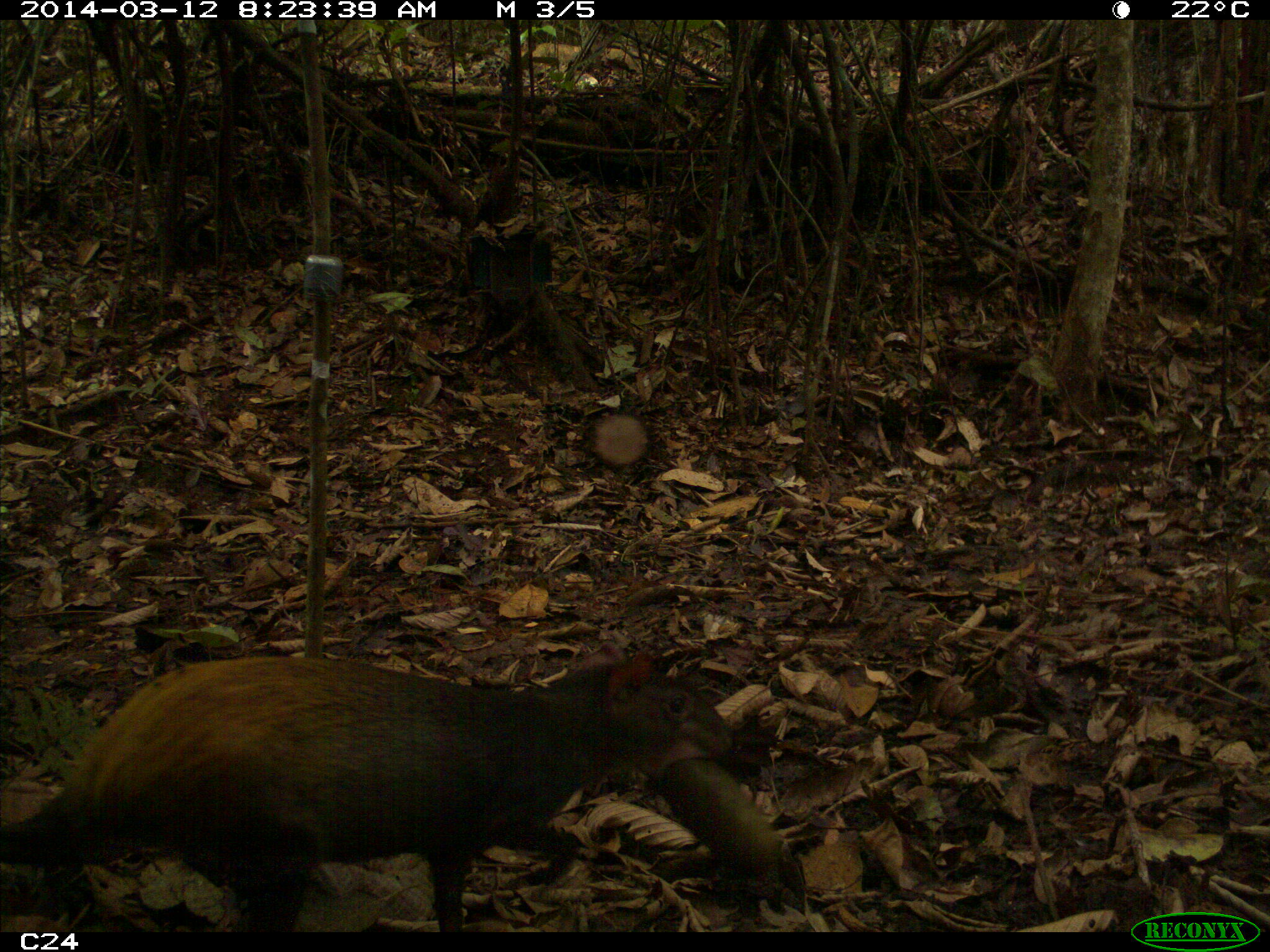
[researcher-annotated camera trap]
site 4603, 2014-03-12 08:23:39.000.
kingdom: Animalia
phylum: Chordata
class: Mammalia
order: Rodentia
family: Dasyproctidae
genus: Dasyprocta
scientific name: Dasyprocta leporina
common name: red-rumped agouti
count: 1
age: adult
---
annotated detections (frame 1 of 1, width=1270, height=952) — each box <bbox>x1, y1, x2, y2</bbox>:
dasyprocta leporina: <bbox>0, 638, 776, 932</bbox>